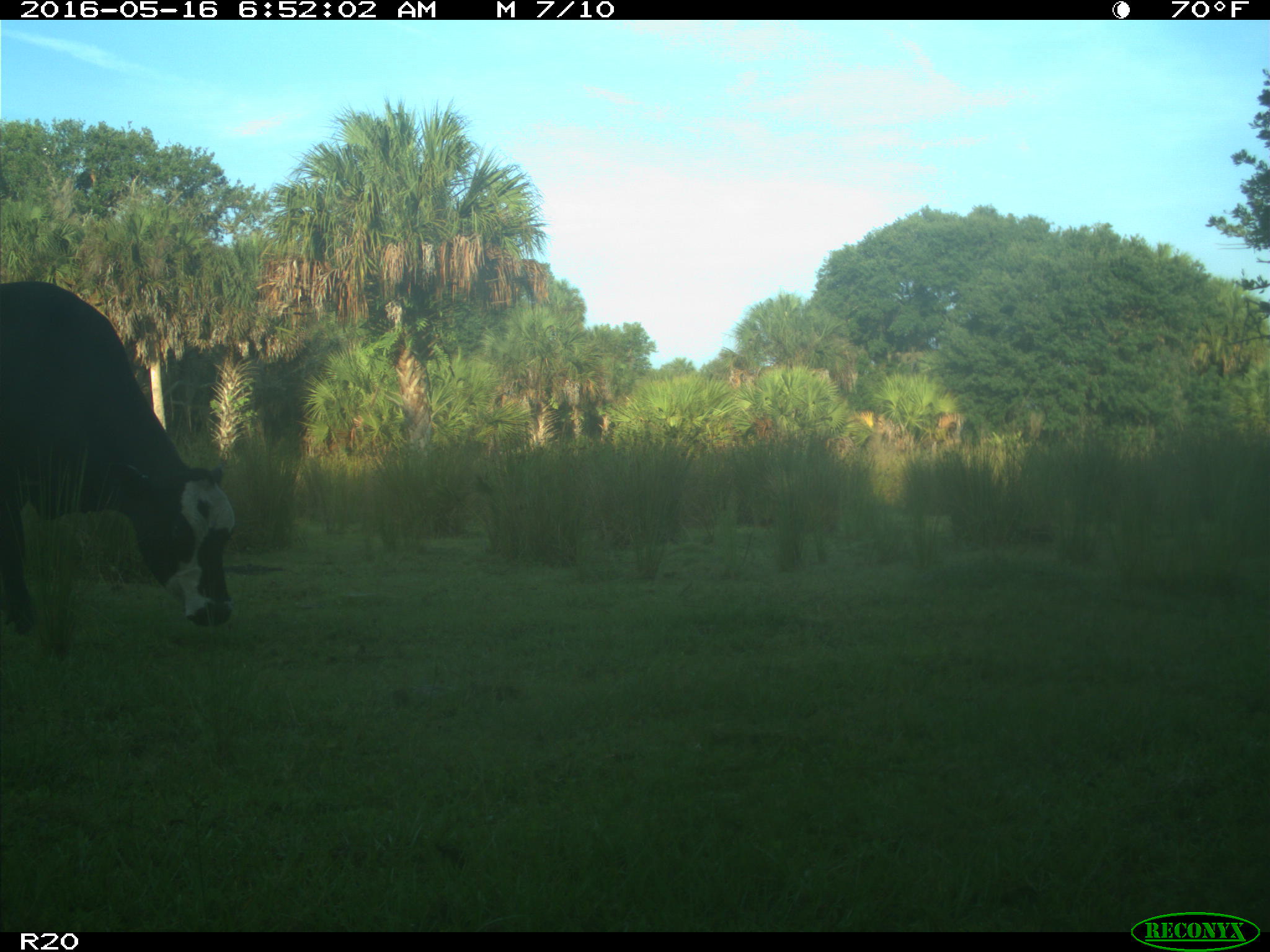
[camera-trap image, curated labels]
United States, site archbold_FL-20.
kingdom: Animalia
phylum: Chordata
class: Mammalia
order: Artiodactyla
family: Bovidae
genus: Bos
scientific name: Bos taurus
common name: domestic cow